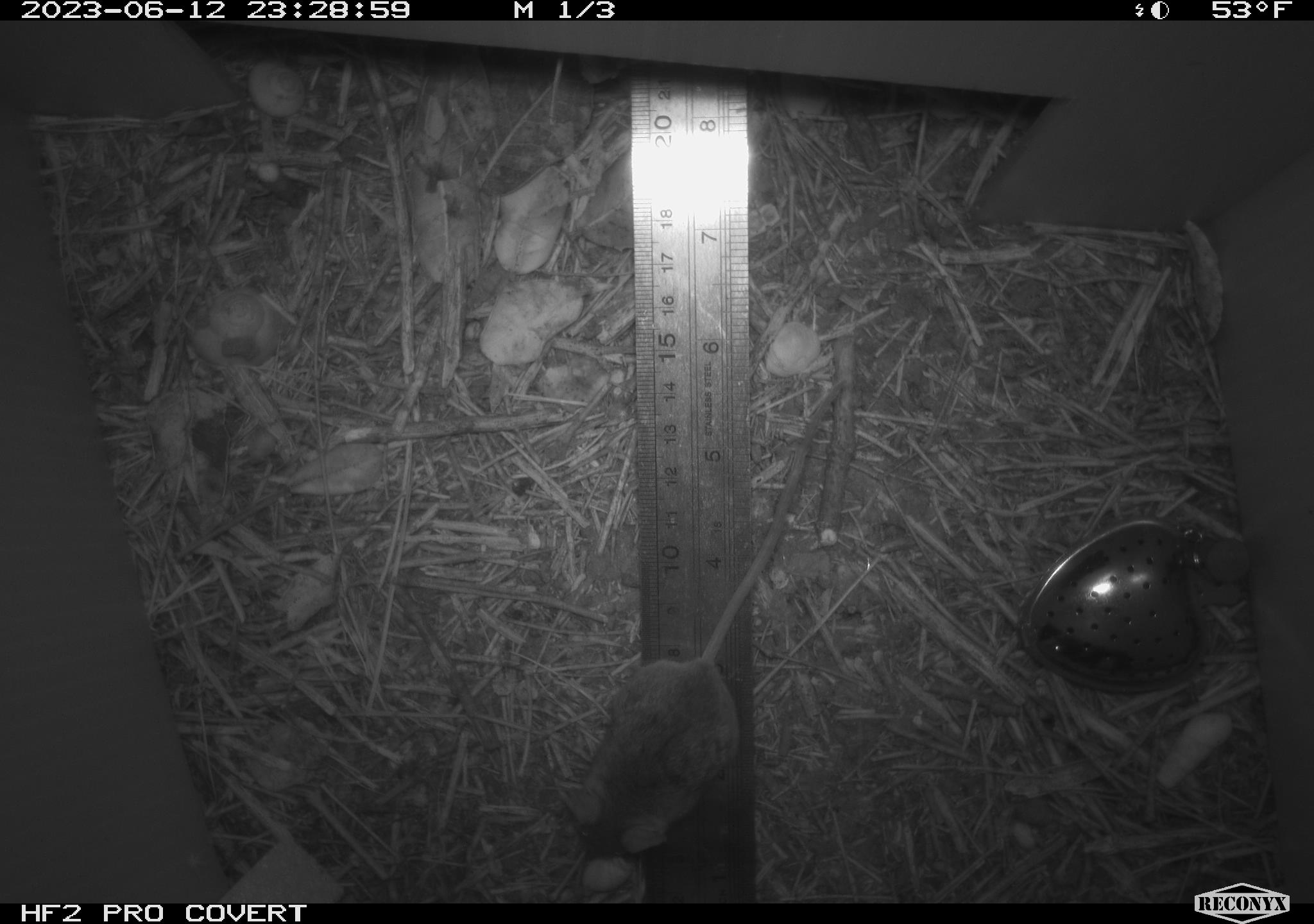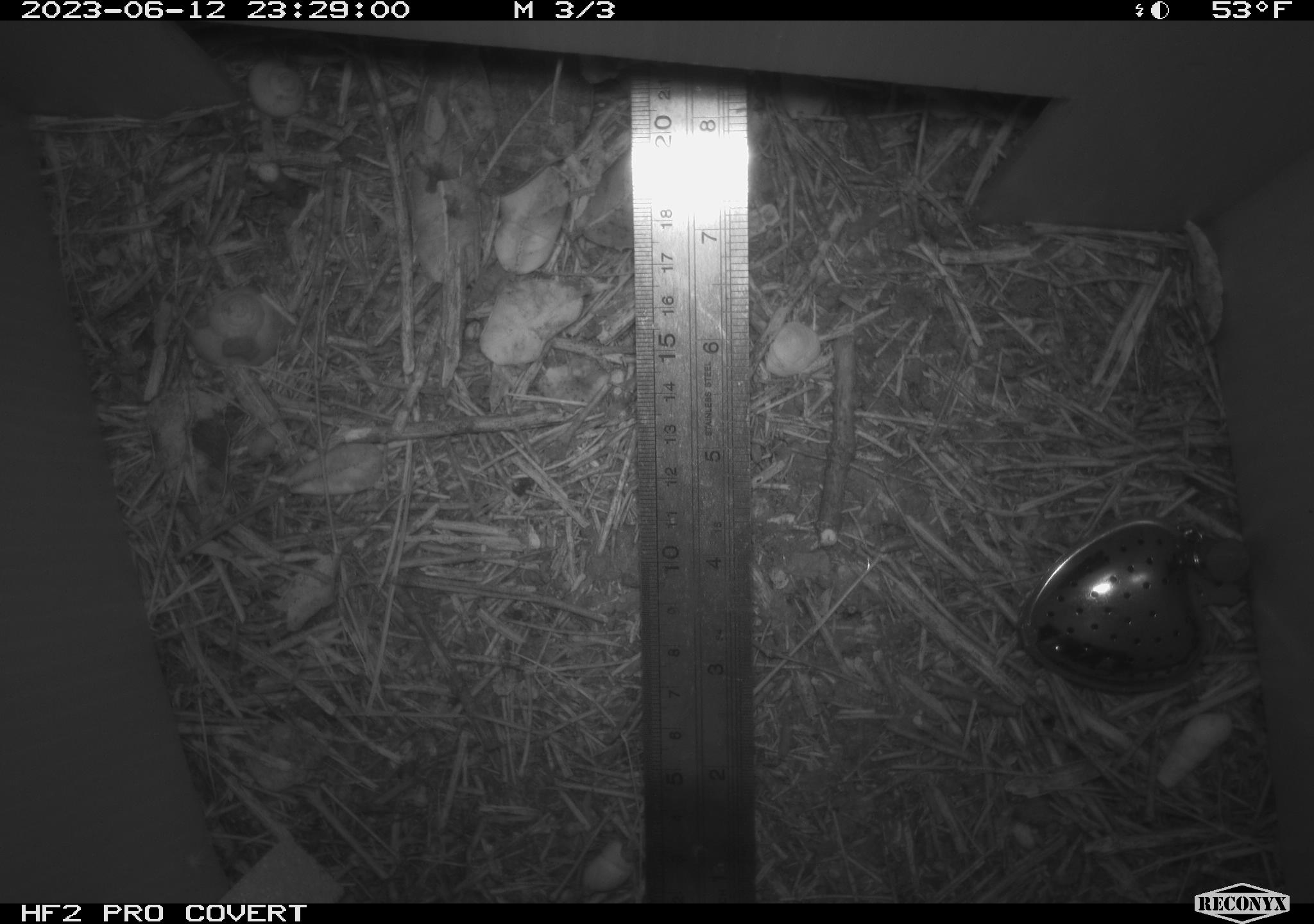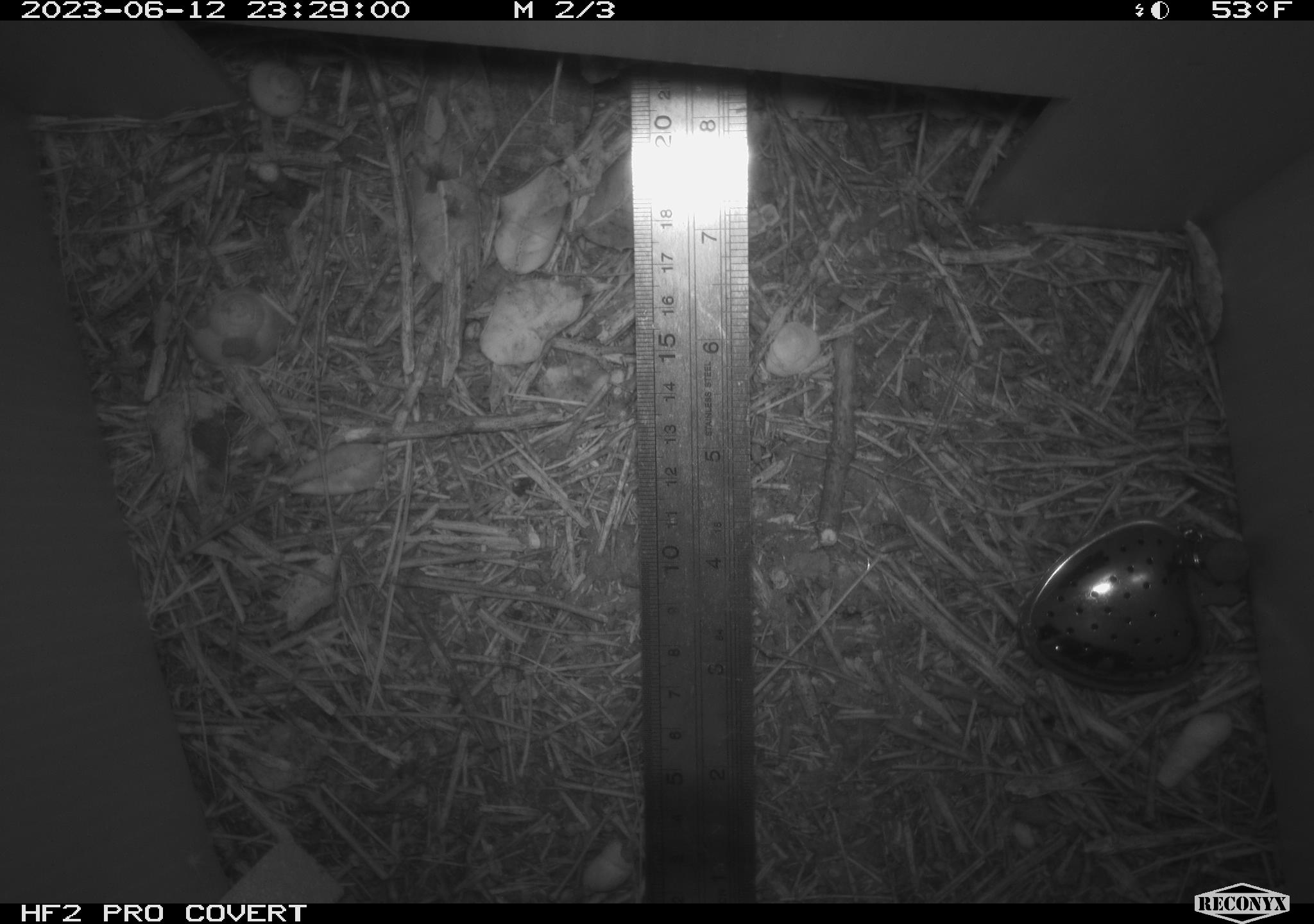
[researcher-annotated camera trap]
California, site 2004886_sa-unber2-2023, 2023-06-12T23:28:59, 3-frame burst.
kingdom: Animalia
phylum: Chordata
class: Mammalia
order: Rodentia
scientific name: Rodentia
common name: mouse species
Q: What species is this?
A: Mouse species (Rodentia).